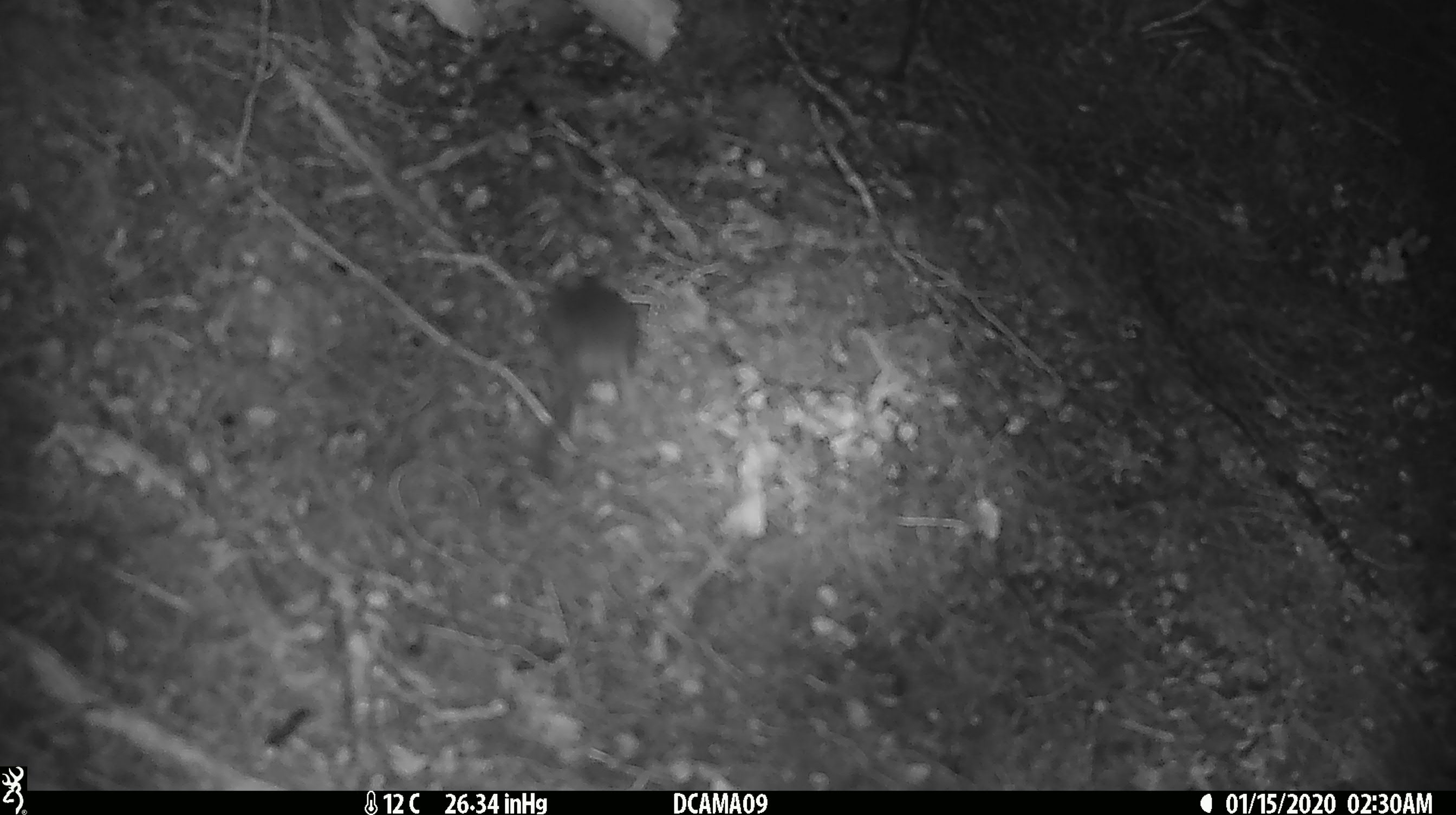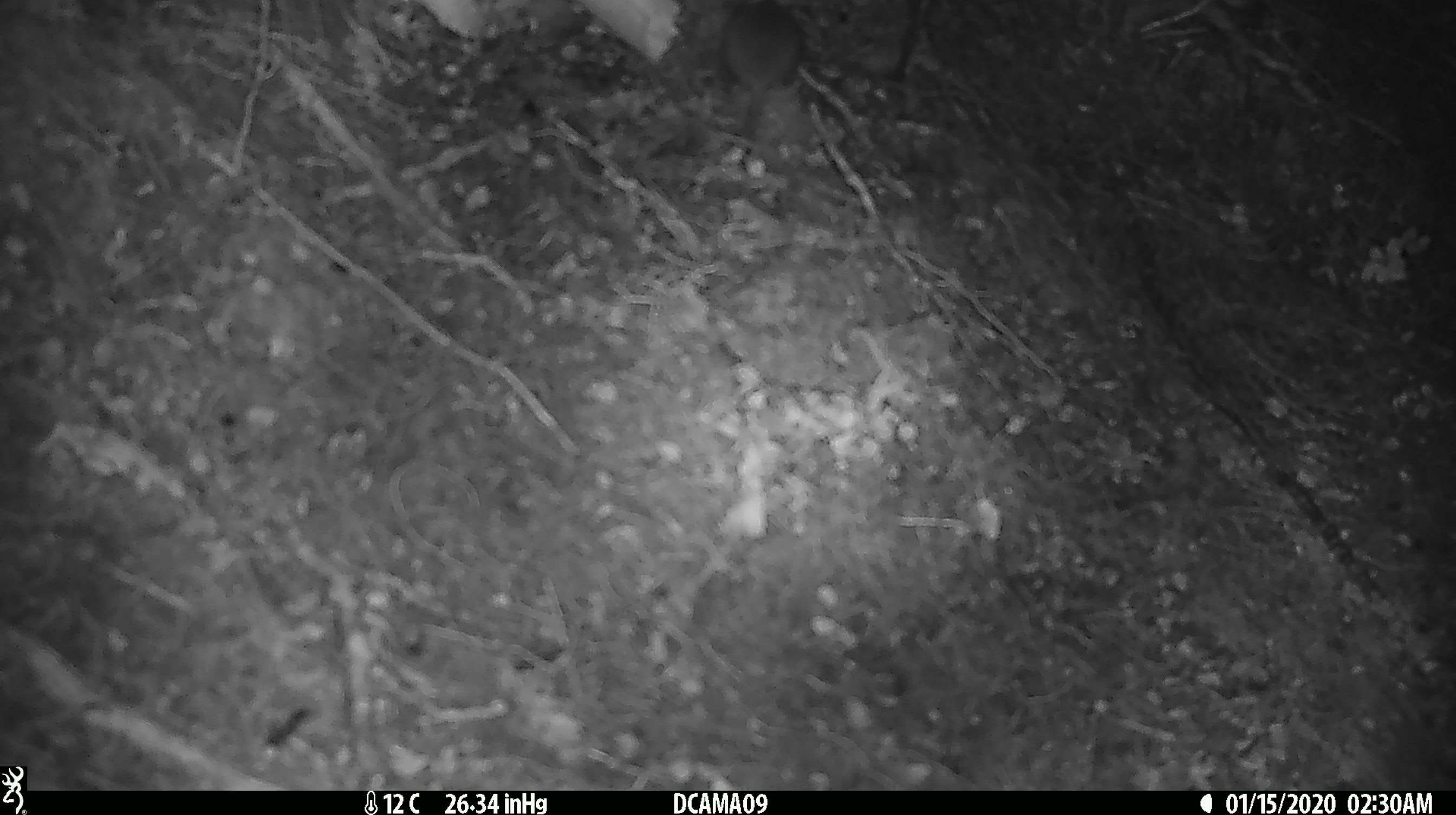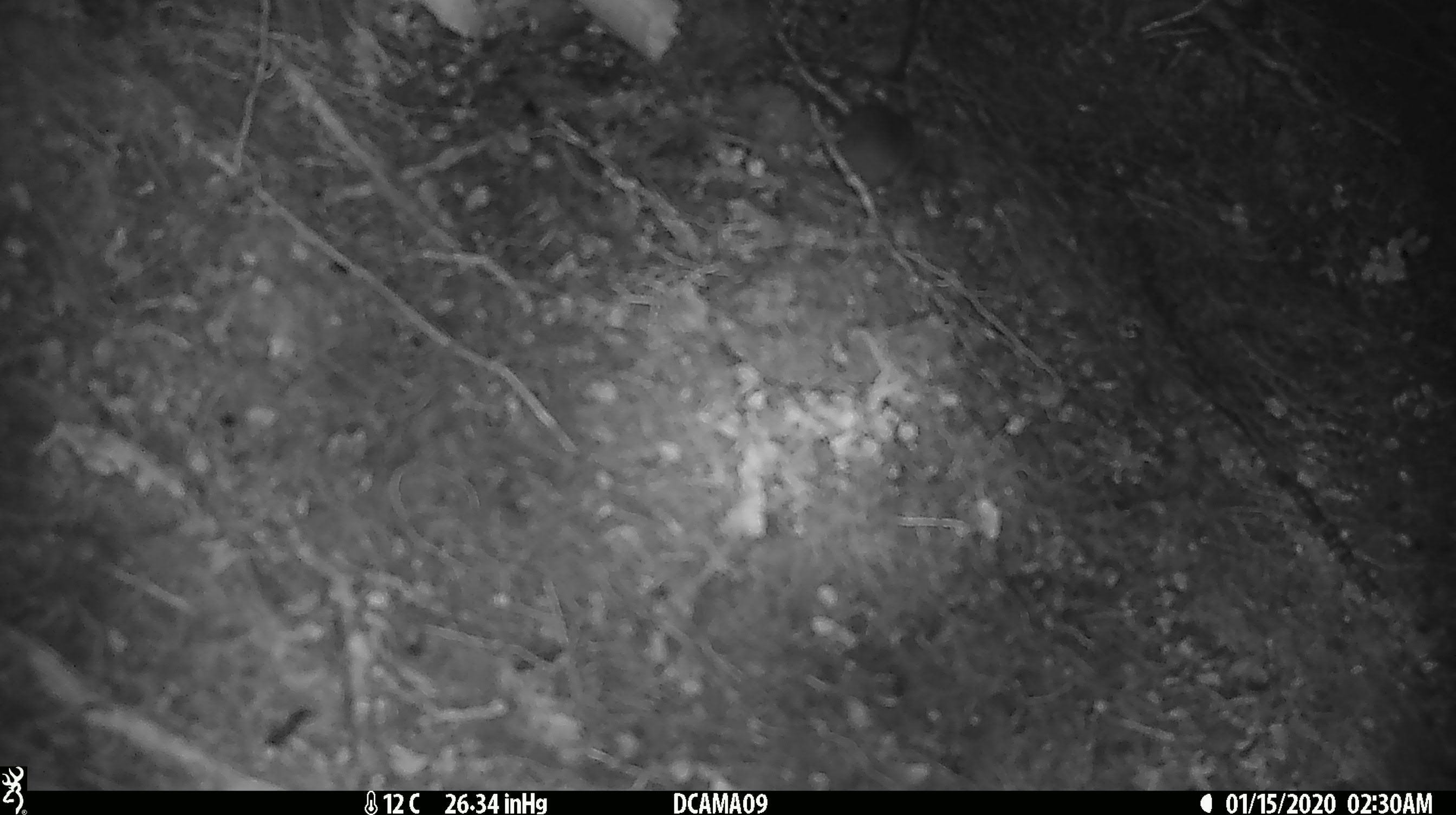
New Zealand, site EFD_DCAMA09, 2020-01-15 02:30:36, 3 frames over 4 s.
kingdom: Animalia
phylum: Chordata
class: Mammalia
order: Rodentia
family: Muridae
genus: Mus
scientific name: Mus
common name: mouse